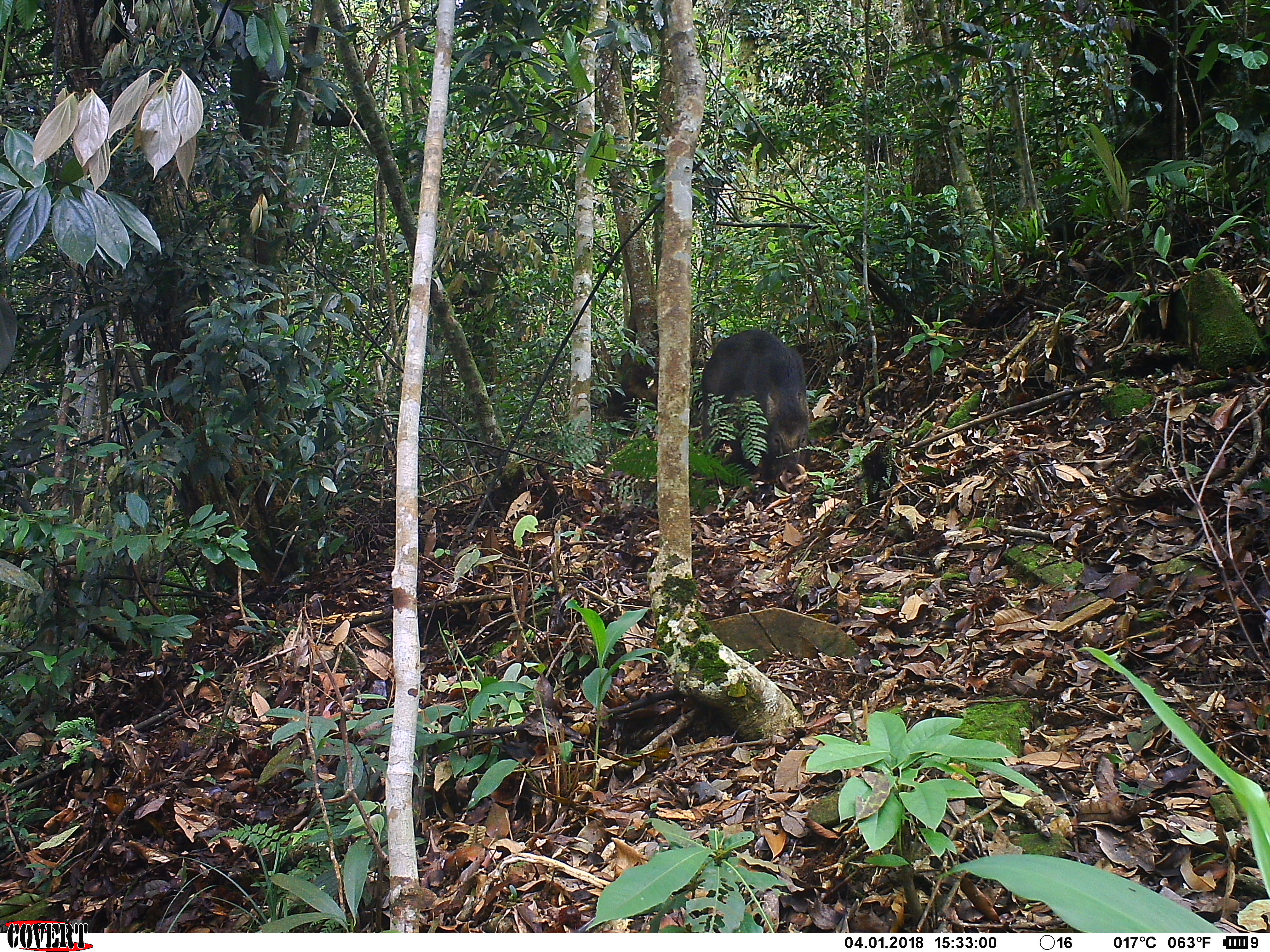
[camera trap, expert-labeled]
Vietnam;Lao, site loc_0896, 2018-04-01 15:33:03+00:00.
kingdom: Animalia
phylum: Chordata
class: Mammalia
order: Artiodactyla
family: Suidae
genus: Sus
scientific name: Sus scrofa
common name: eurasian wild pig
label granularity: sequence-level